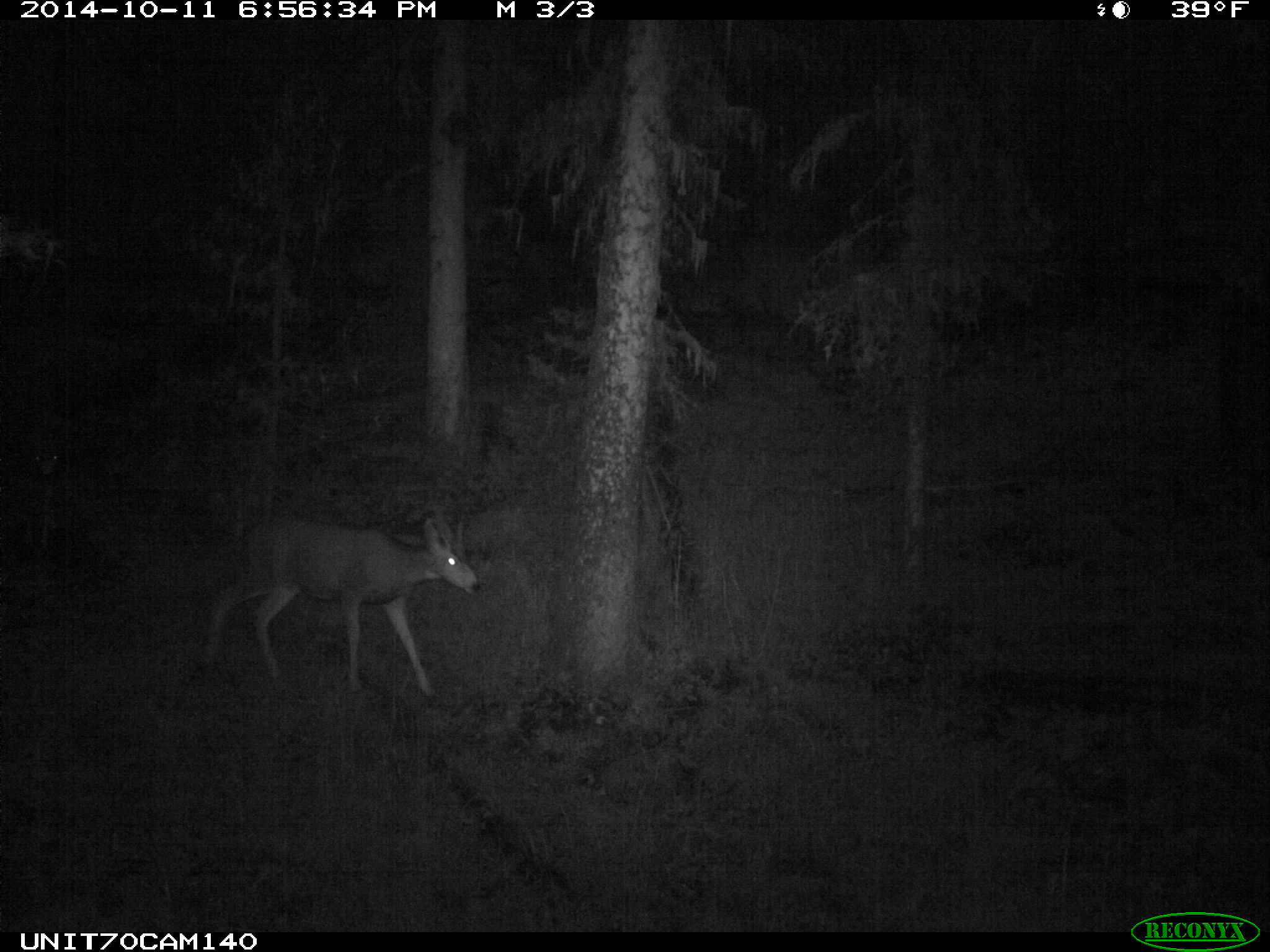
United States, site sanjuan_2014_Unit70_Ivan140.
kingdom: Animalia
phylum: Chordata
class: Mammalia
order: Artiodactyla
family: Cervidae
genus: Odocoileus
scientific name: Odocoileus hemionus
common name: mule deer